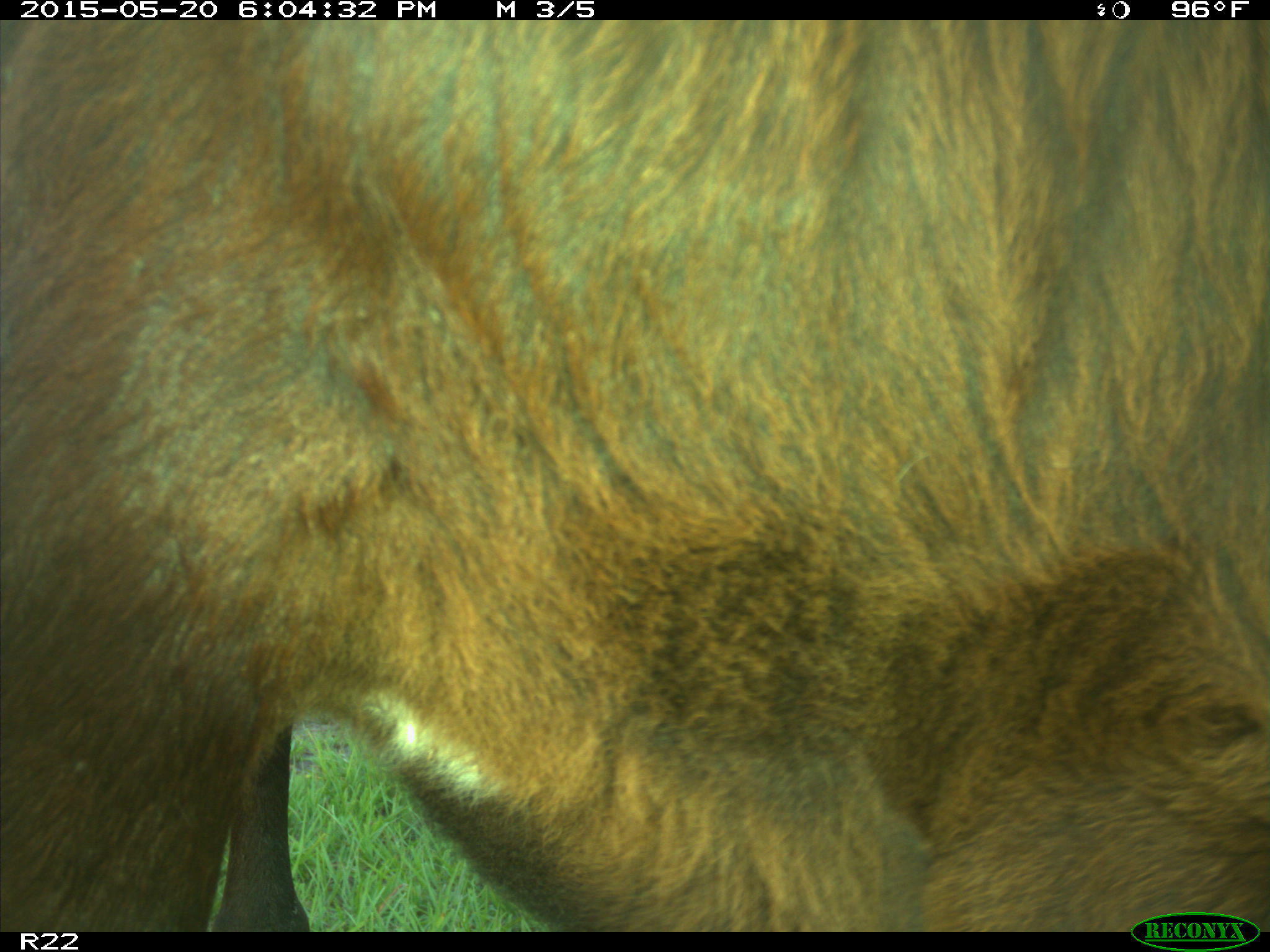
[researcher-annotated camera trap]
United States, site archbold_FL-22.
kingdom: Animalia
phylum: Chordata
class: Mammalia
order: Artiodactyla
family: Bovidae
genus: Bos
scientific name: Bos taurus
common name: domestic cow